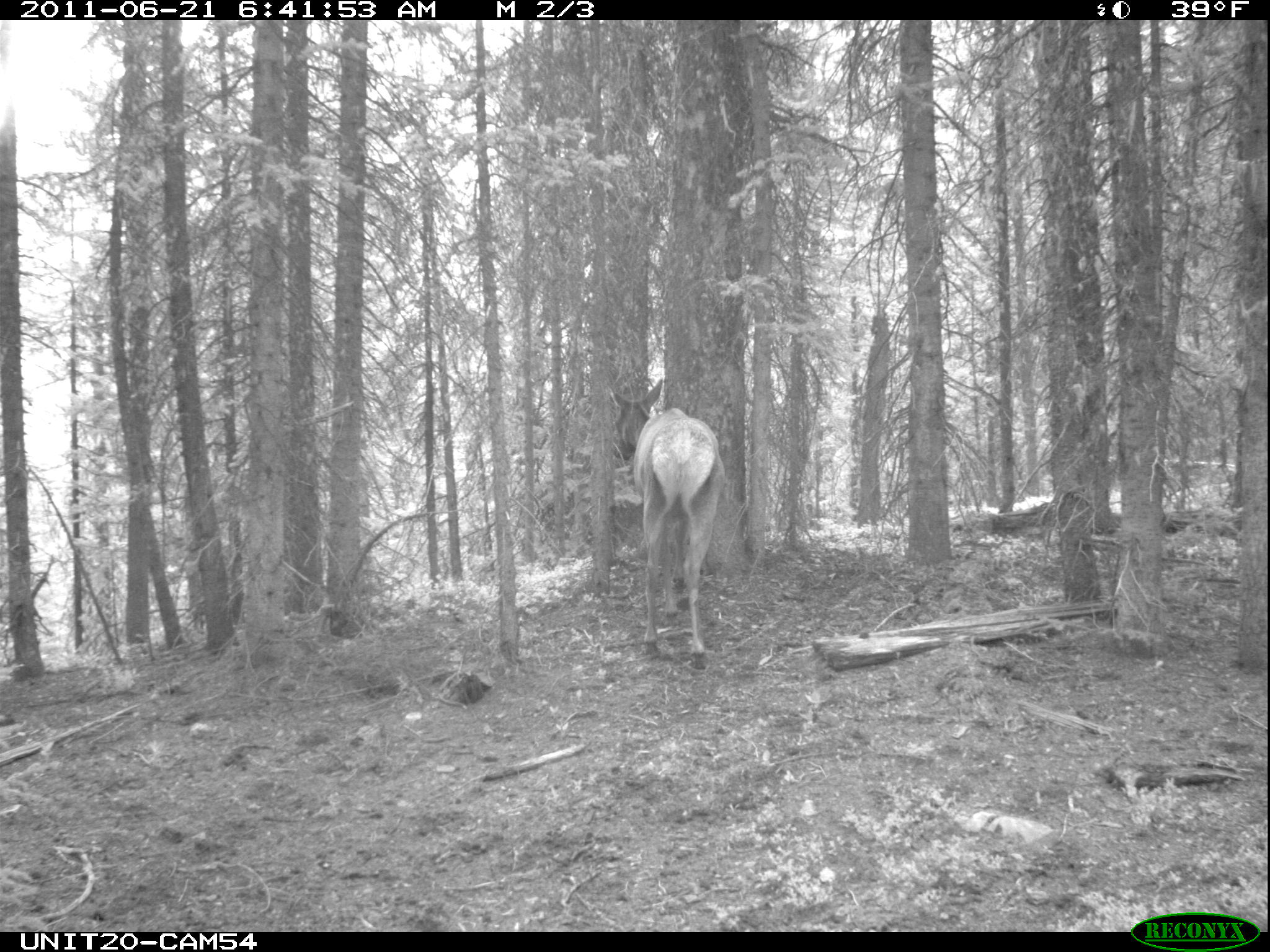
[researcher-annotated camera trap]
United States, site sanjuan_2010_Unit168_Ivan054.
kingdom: Animalia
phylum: Chordata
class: Mammalia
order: Artiodactyla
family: Cervidae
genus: Cervus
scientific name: Cervus elaphus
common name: red deer